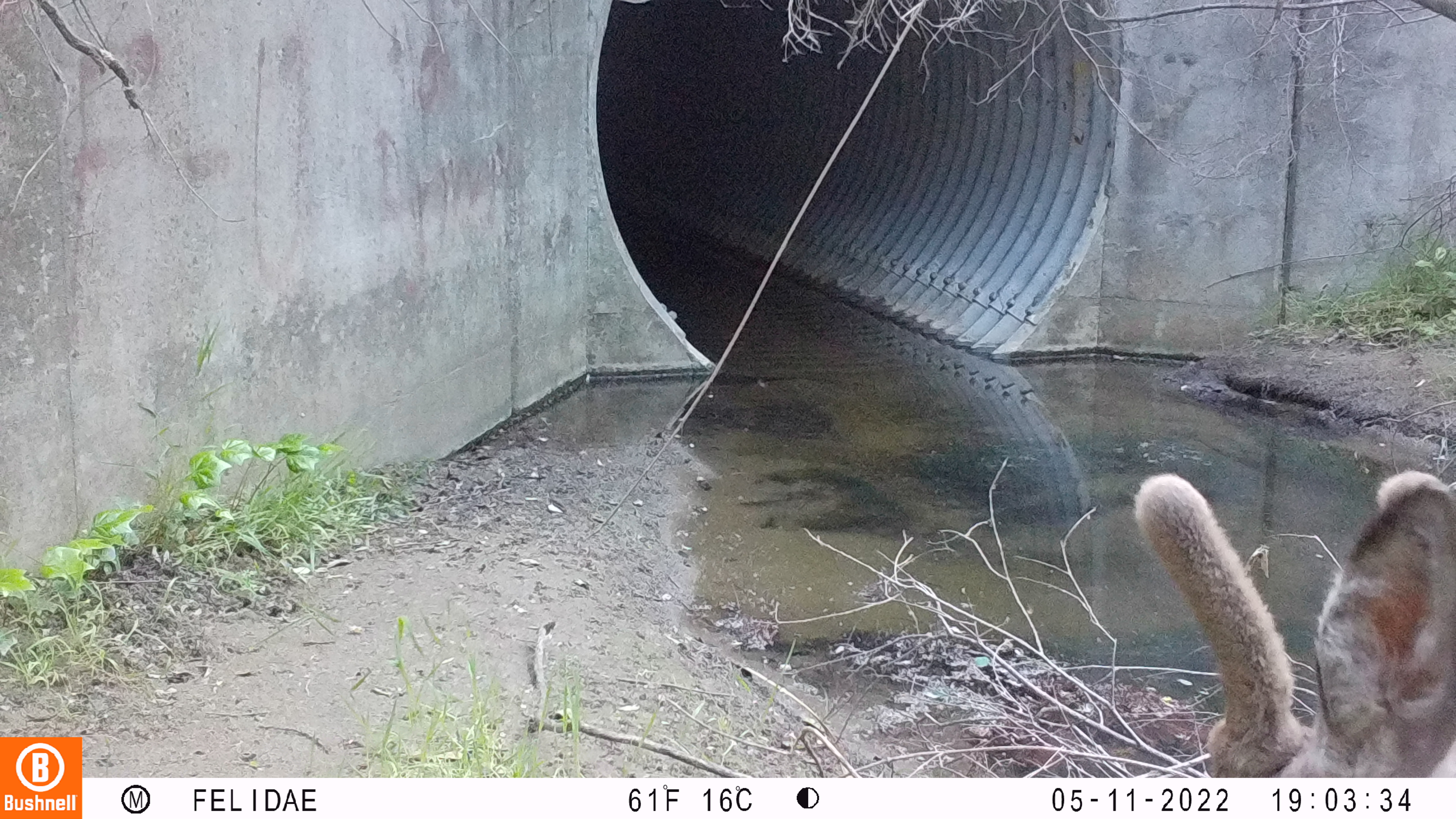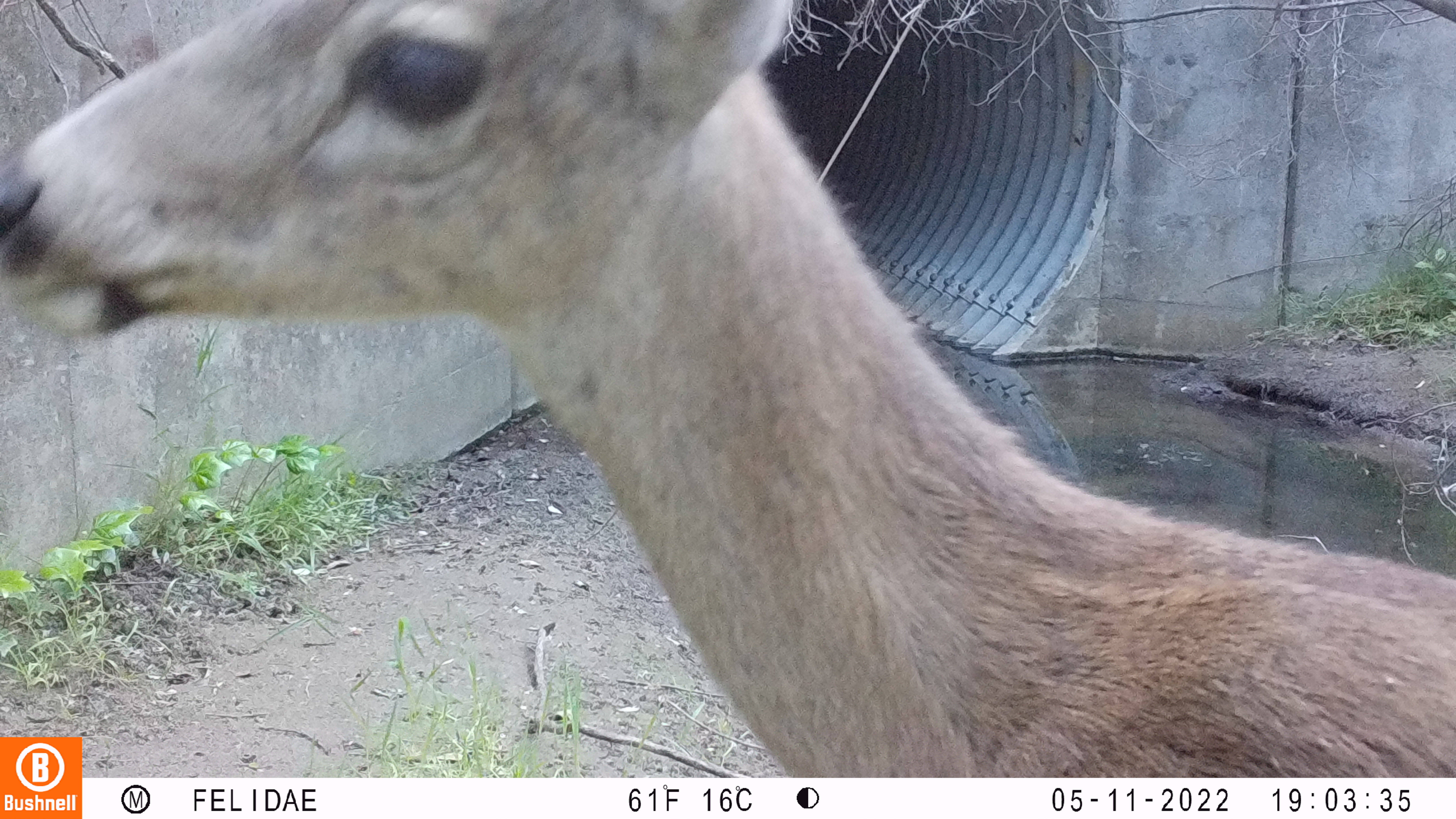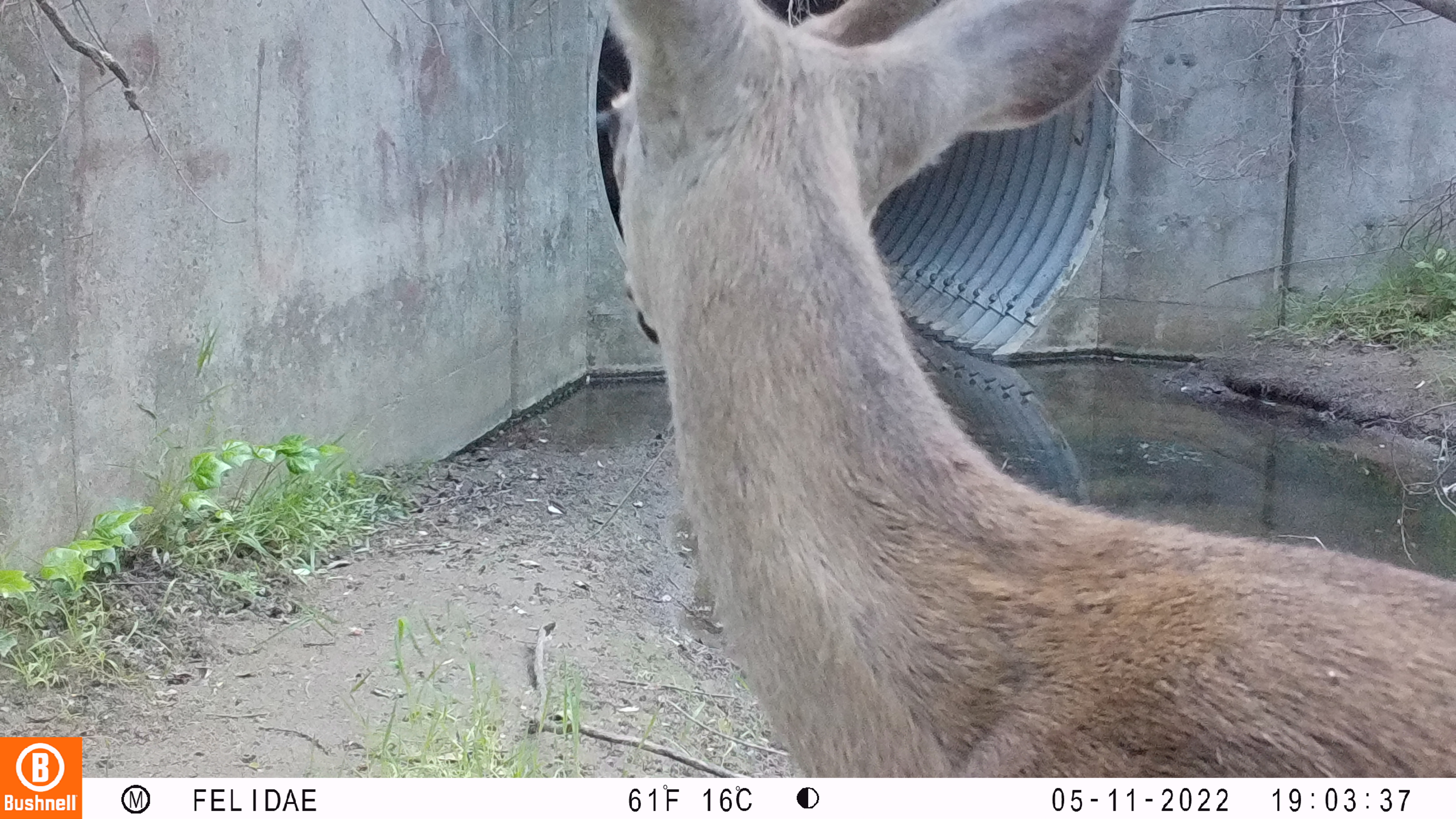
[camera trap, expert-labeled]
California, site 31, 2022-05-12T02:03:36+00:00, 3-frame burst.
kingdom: Animalia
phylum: Chordata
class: Mammalia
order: Artiodactyla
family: Cervidae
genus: Odocoileus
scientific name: Odocoileus hemionus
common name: mule deer